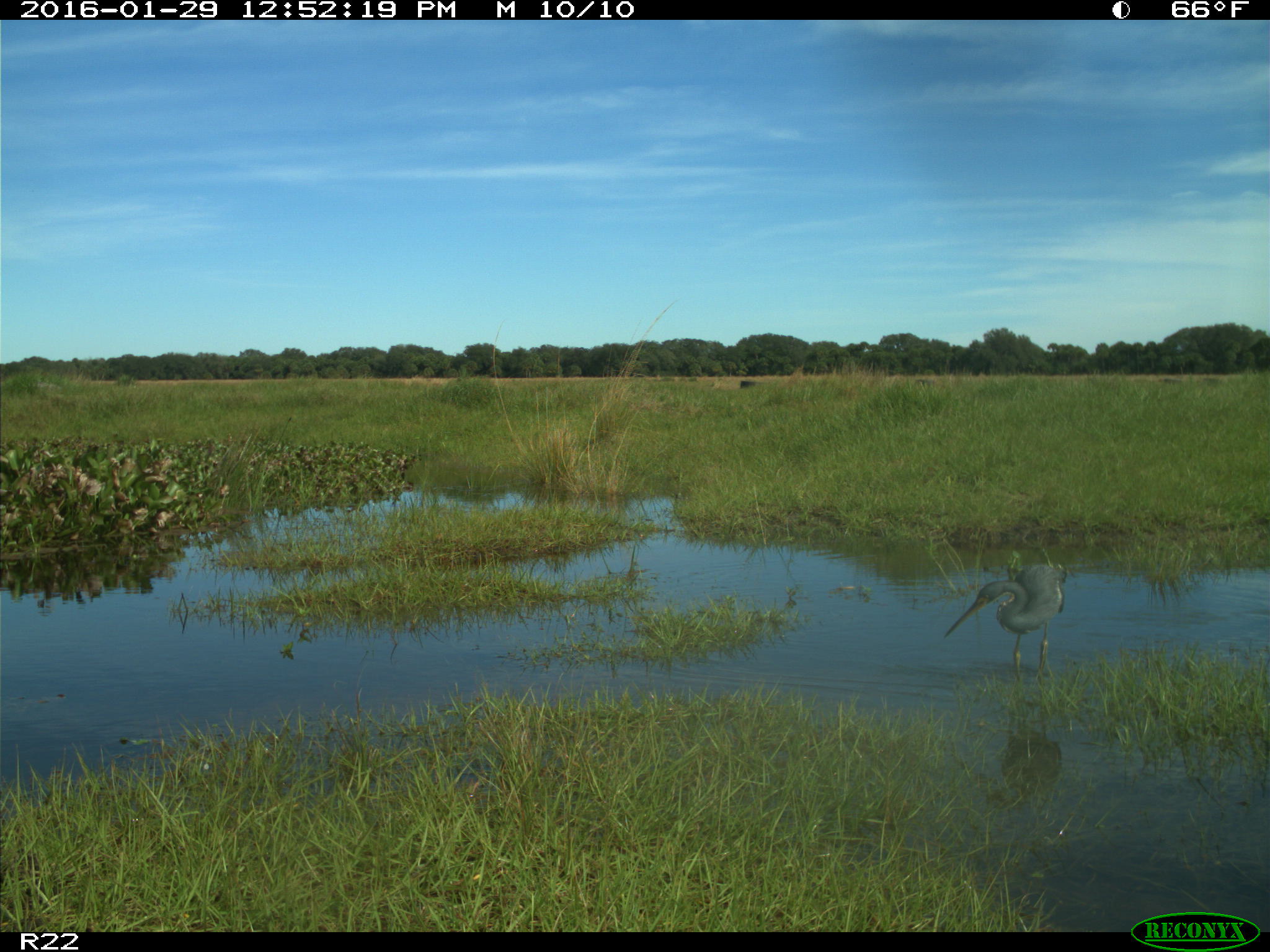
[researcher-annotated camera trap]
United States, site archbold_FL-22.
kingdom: Animalia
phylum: Chordata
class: Aves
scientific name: Aves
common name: birds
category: unidentified bird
Unidentified bird (birds) (Aves).